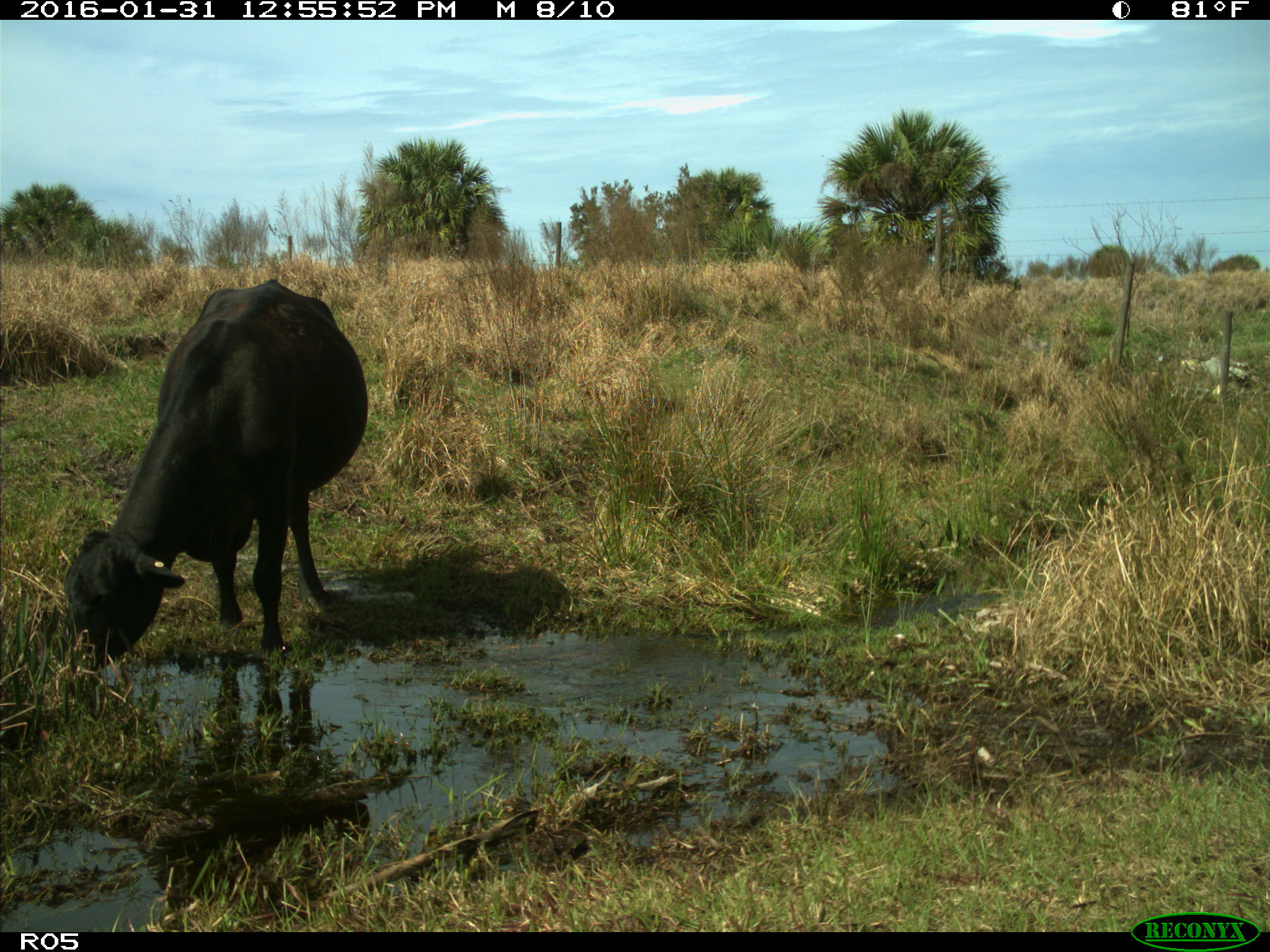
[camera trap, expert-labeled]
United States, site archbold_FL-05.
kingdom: Animalia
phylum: Chordata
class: Mammalia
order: Artiodactyla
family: Bovidae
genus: Bos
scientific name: Bos taurus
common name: domestic cow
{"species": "Bos taurus (domestic cow)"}